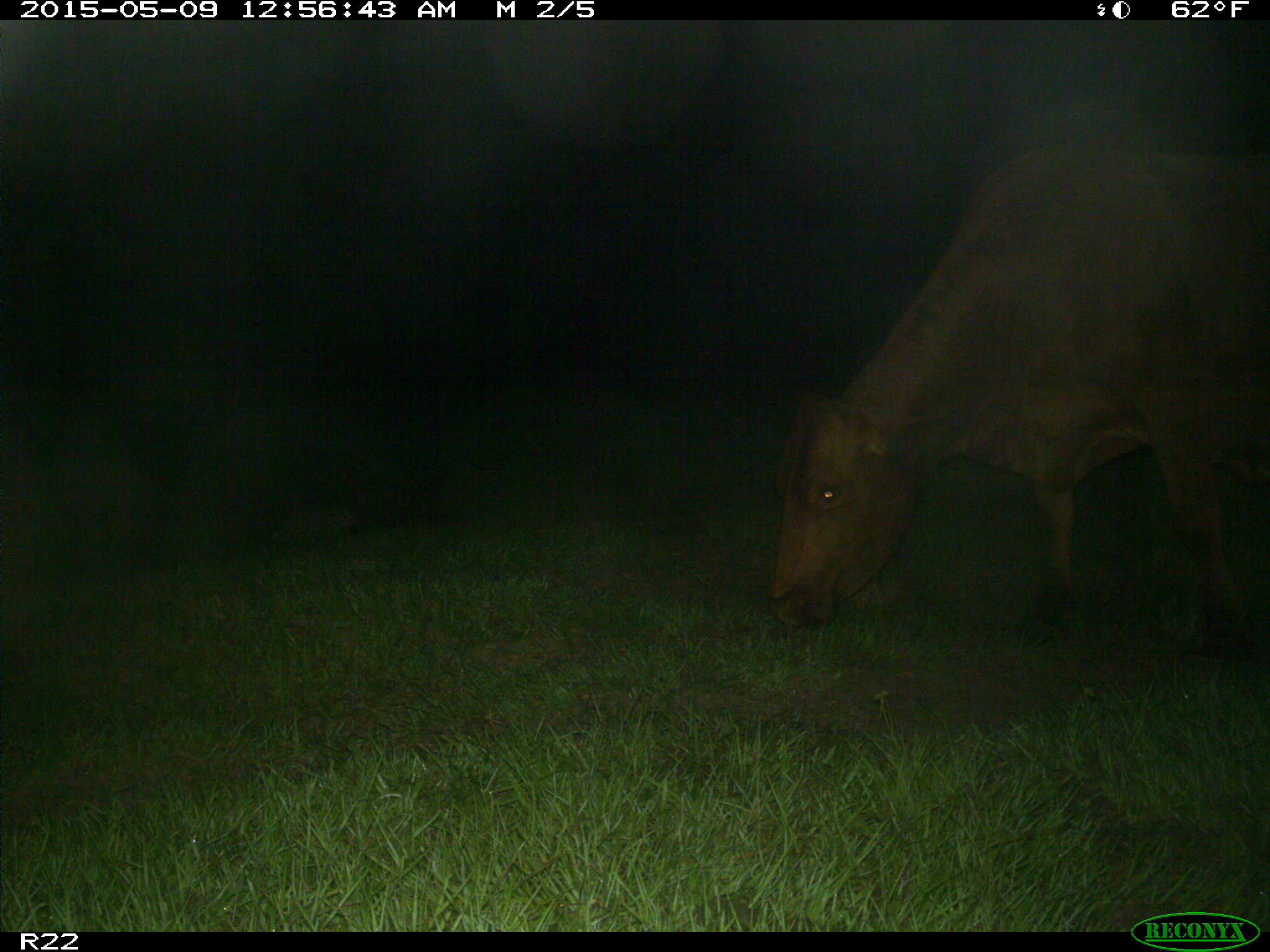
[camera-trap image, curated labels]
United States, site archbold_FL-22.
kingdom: Animalia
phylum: Chordata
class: Mammalia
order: Artiodactyla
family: Bovidae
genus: Bos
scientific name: Bos taurus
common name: domestic cow